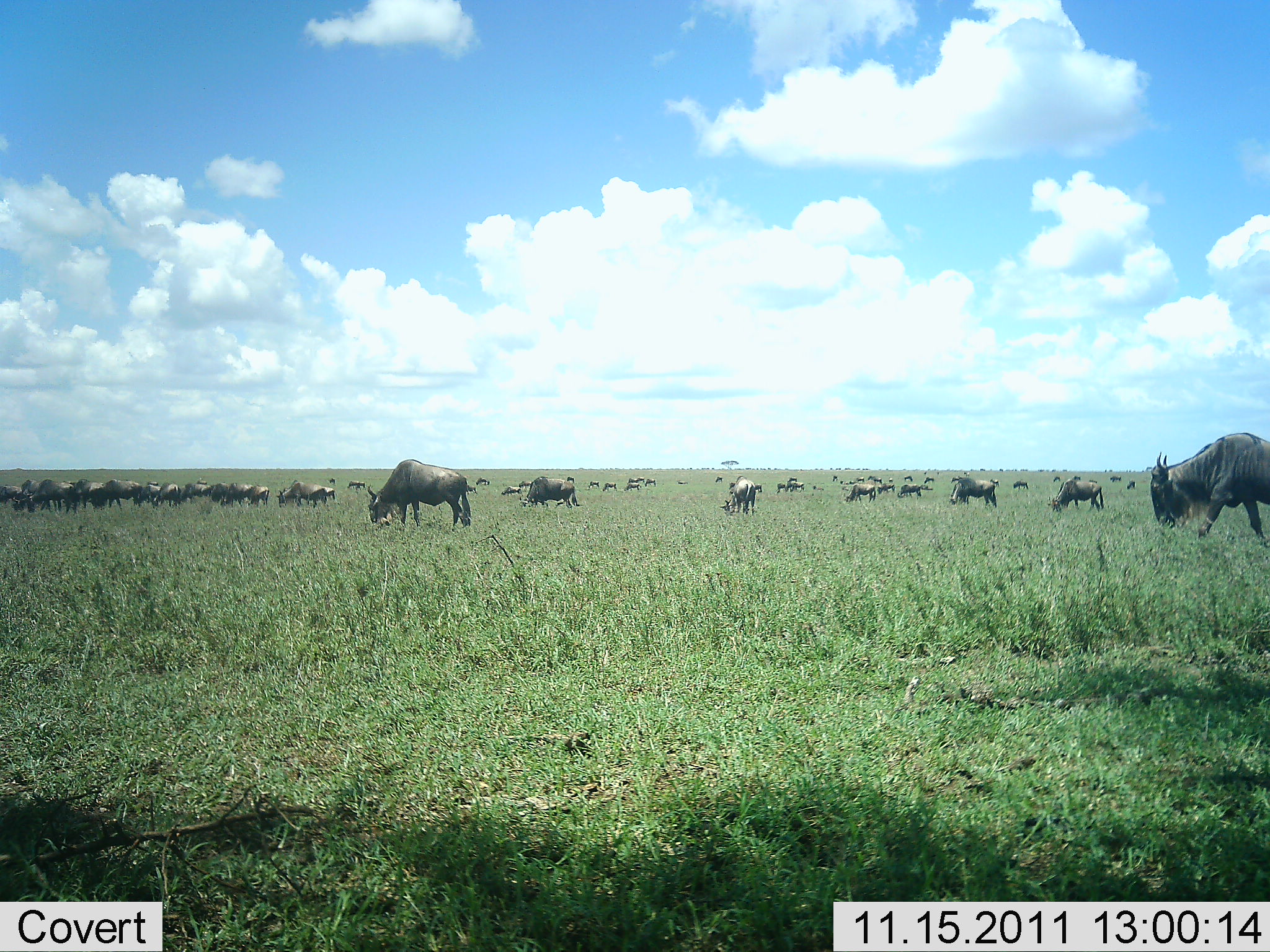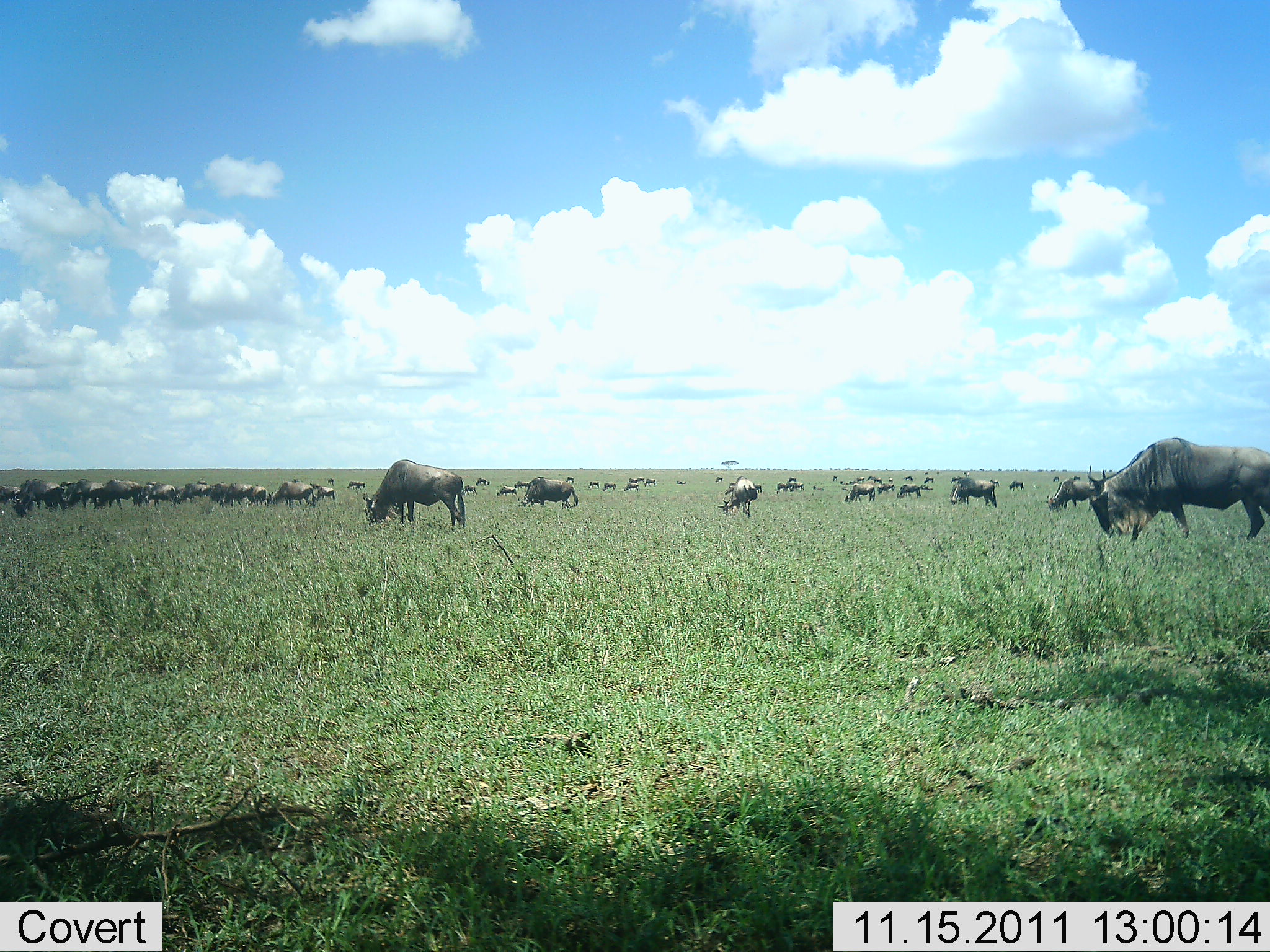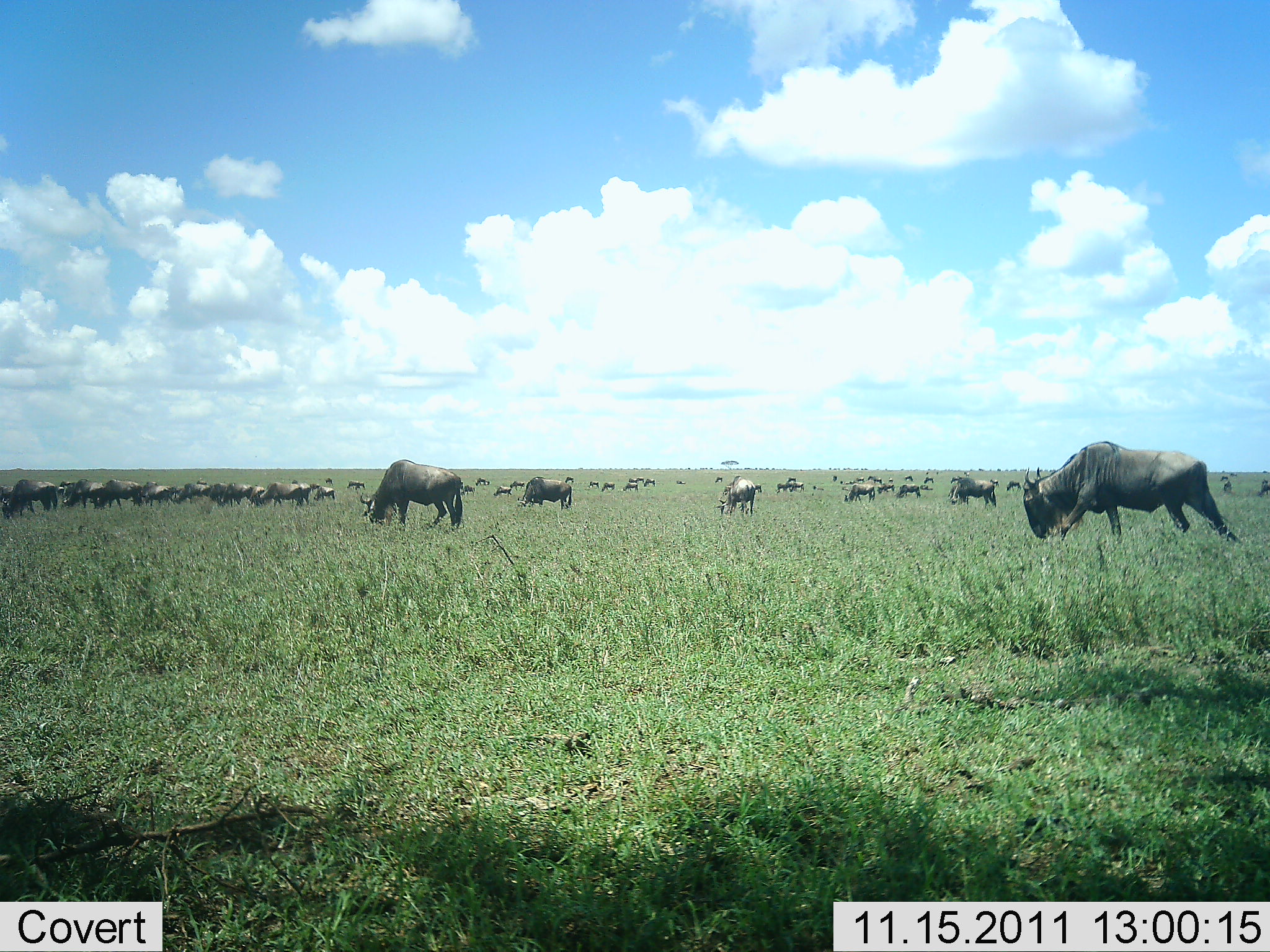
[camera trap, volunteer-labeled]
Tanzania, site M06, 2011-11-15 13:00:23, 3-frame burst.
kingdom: Animalia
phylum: Chordata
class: Mammalia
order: Artiodactyla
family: Bovidae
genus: Connochaetes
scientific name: Connochaetes taurinus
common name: blue wildebeest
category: wildebeest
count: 11-50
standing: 54%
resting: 8%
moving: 46%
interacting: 8%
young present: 0%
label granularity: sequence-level